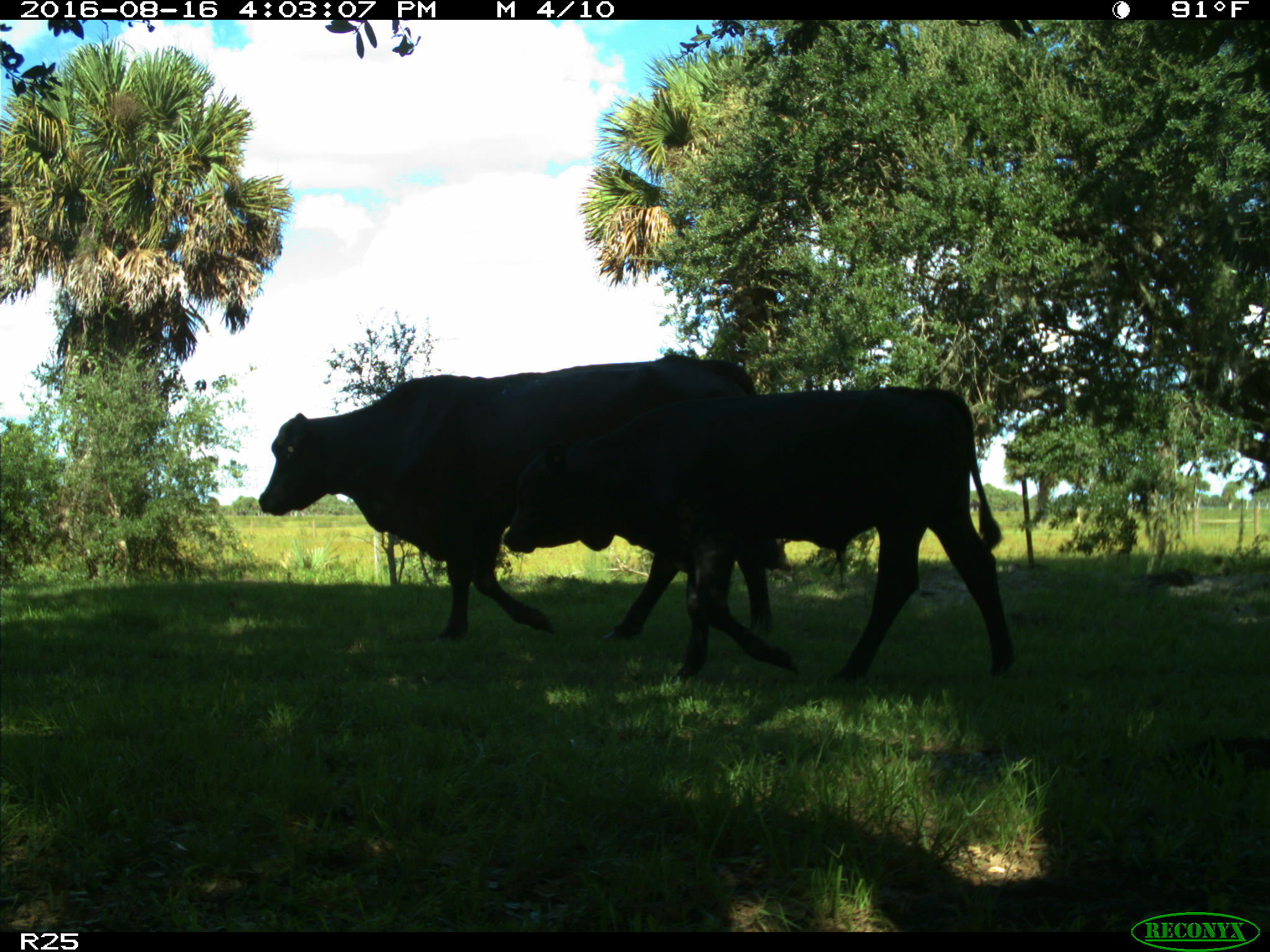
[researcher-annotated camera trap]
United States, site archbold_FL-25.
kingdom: Animalia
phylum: Chordata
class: Mammalia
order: Artiodactyla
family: Bovidae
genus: Bos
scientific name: Bos taurus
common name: domestic cow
Bos taurus (domestic cow).